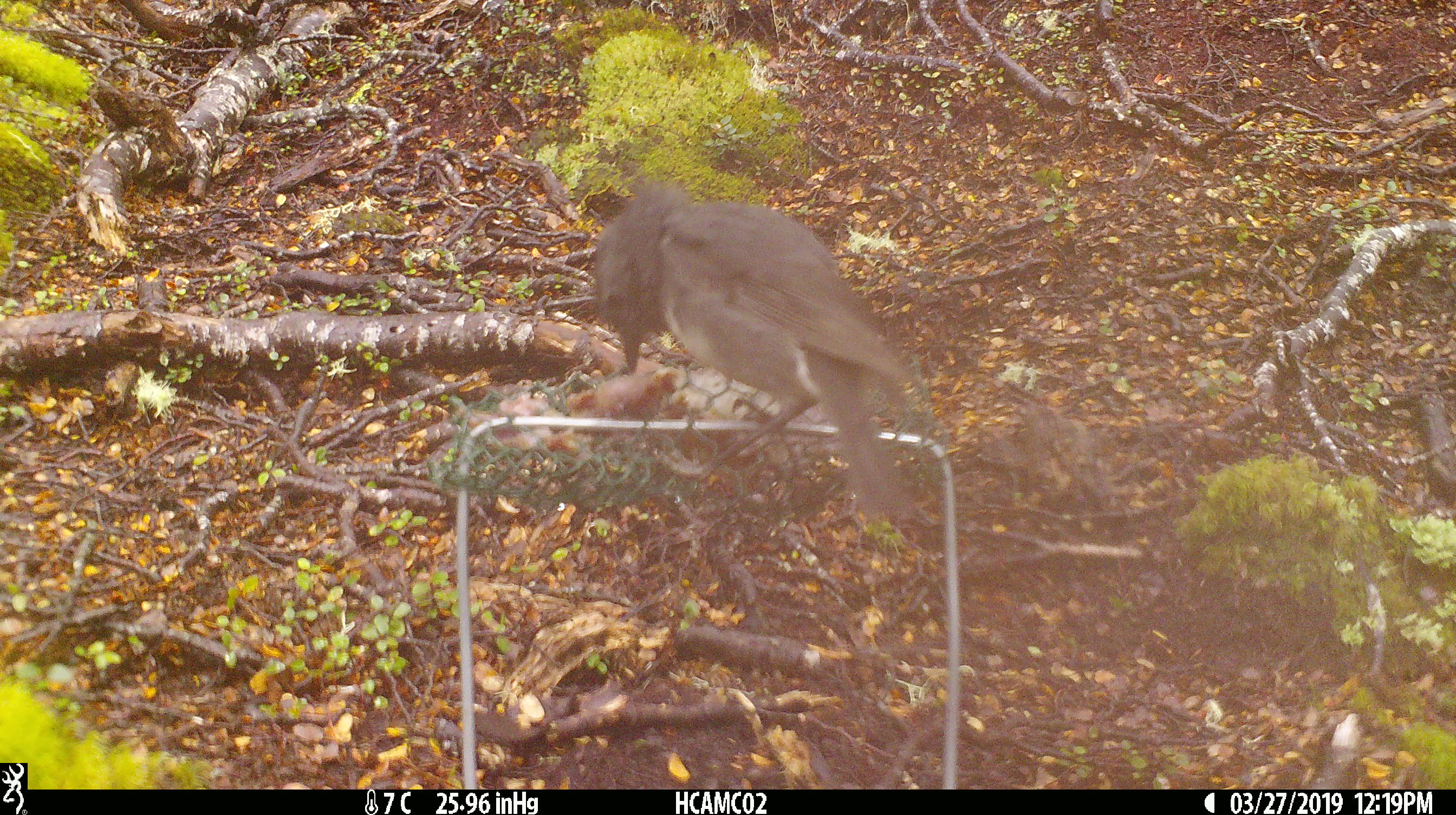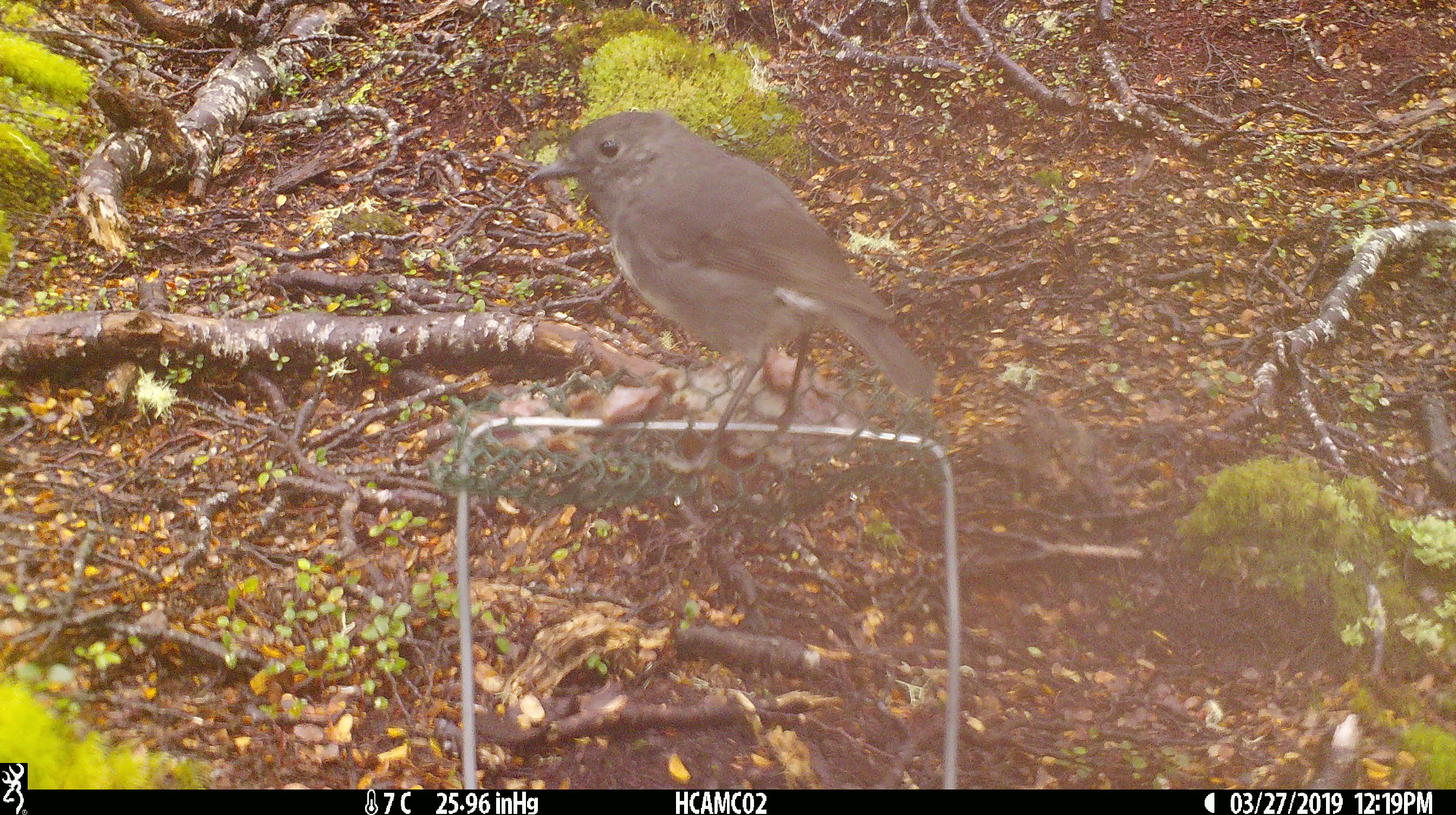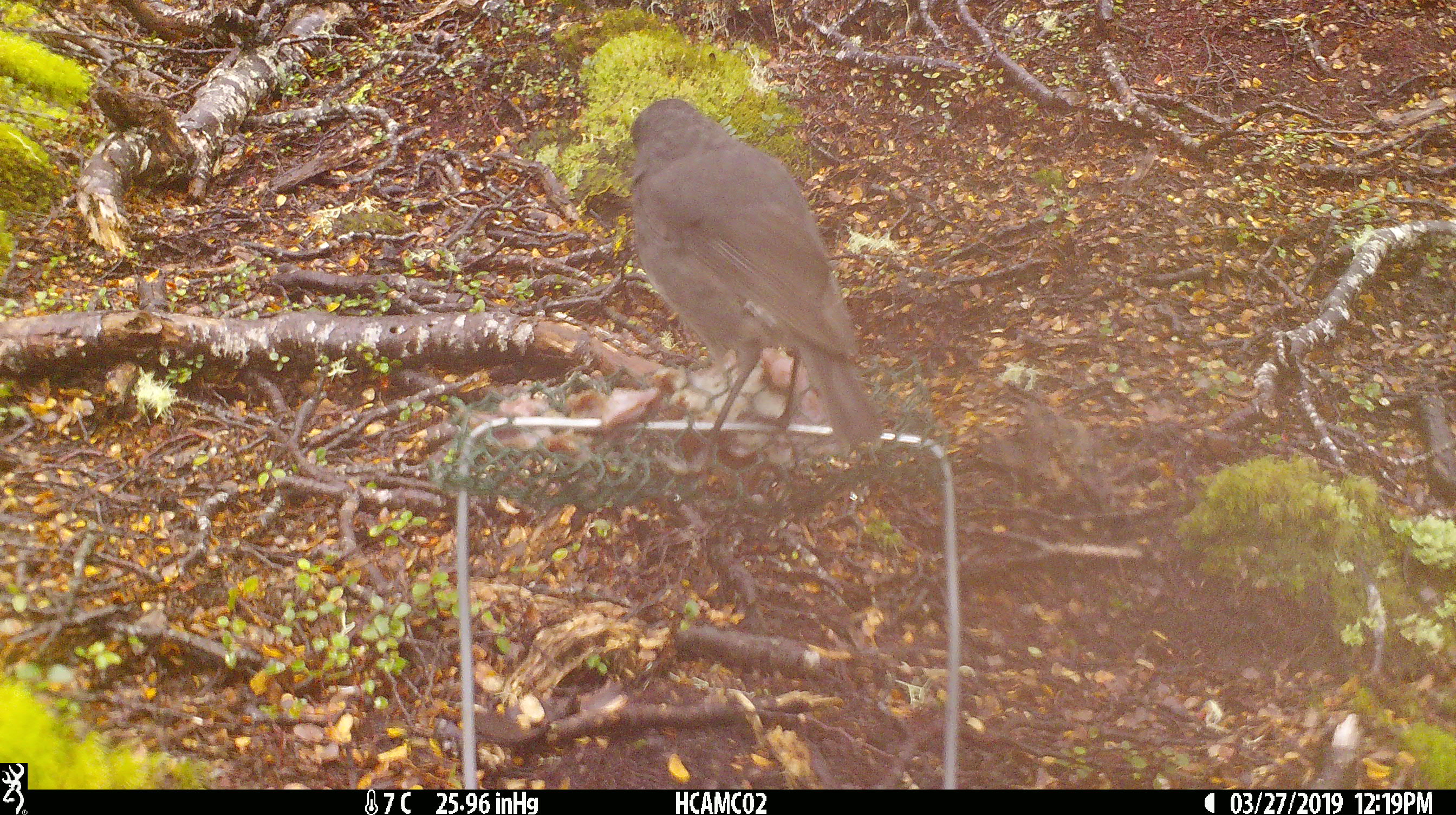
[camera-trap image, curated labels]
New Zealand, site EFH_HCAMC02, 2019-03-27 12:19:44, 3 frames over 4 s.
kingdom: Animalia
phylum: Chordata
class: Aves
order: Passeriformes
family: Petroicidae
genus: Petroica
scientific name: Petroica australis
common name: new zealand robin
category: robin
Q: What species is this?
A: Robin (new zealand robin) (Petroica australis).